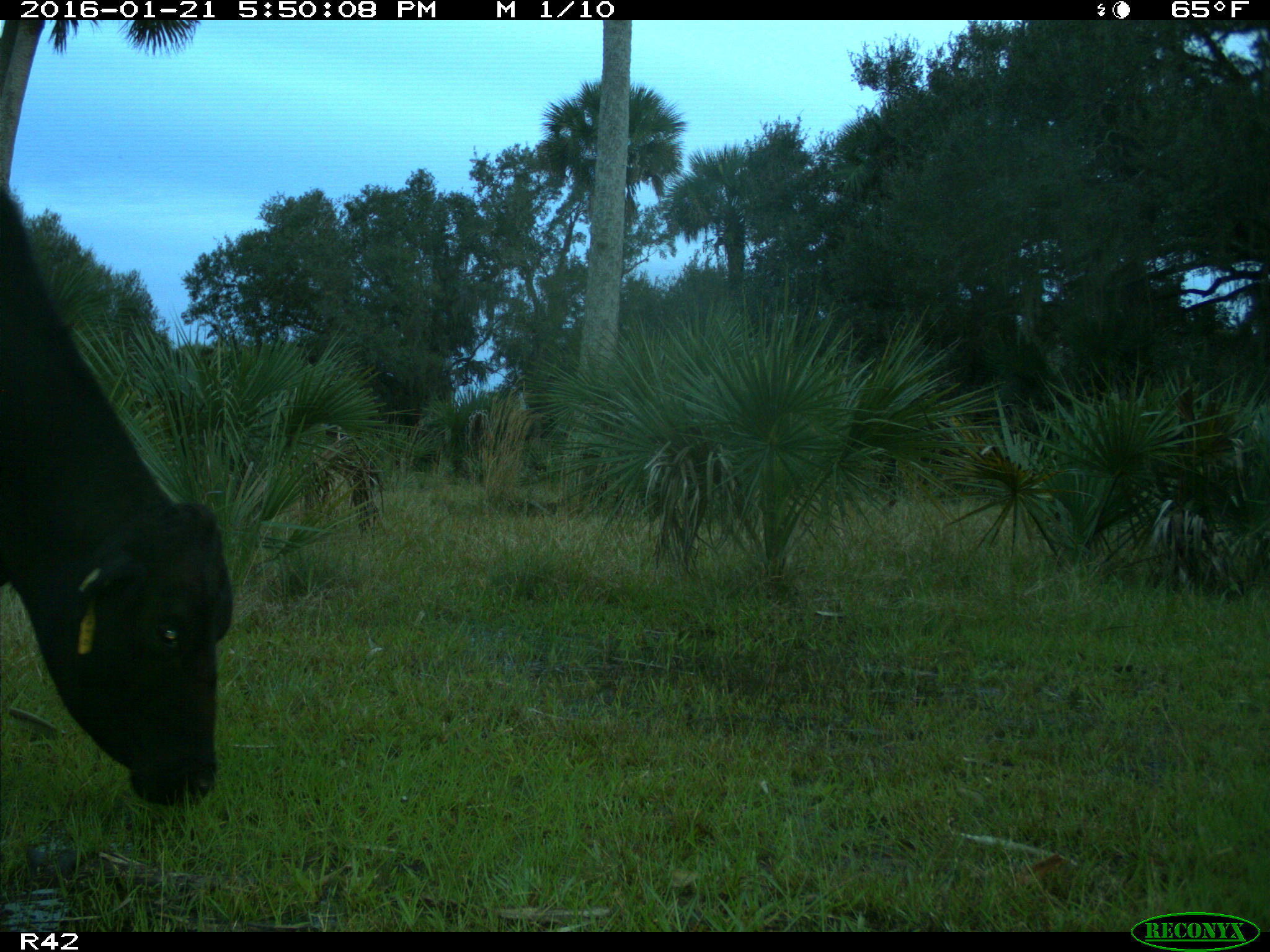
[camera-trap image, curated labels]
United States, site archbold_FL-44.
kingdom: Animalia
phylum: Chordata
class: Mammalia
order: Artiodactyla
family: Bovidae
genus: Bos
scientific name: Bos taurus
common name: domestic cow